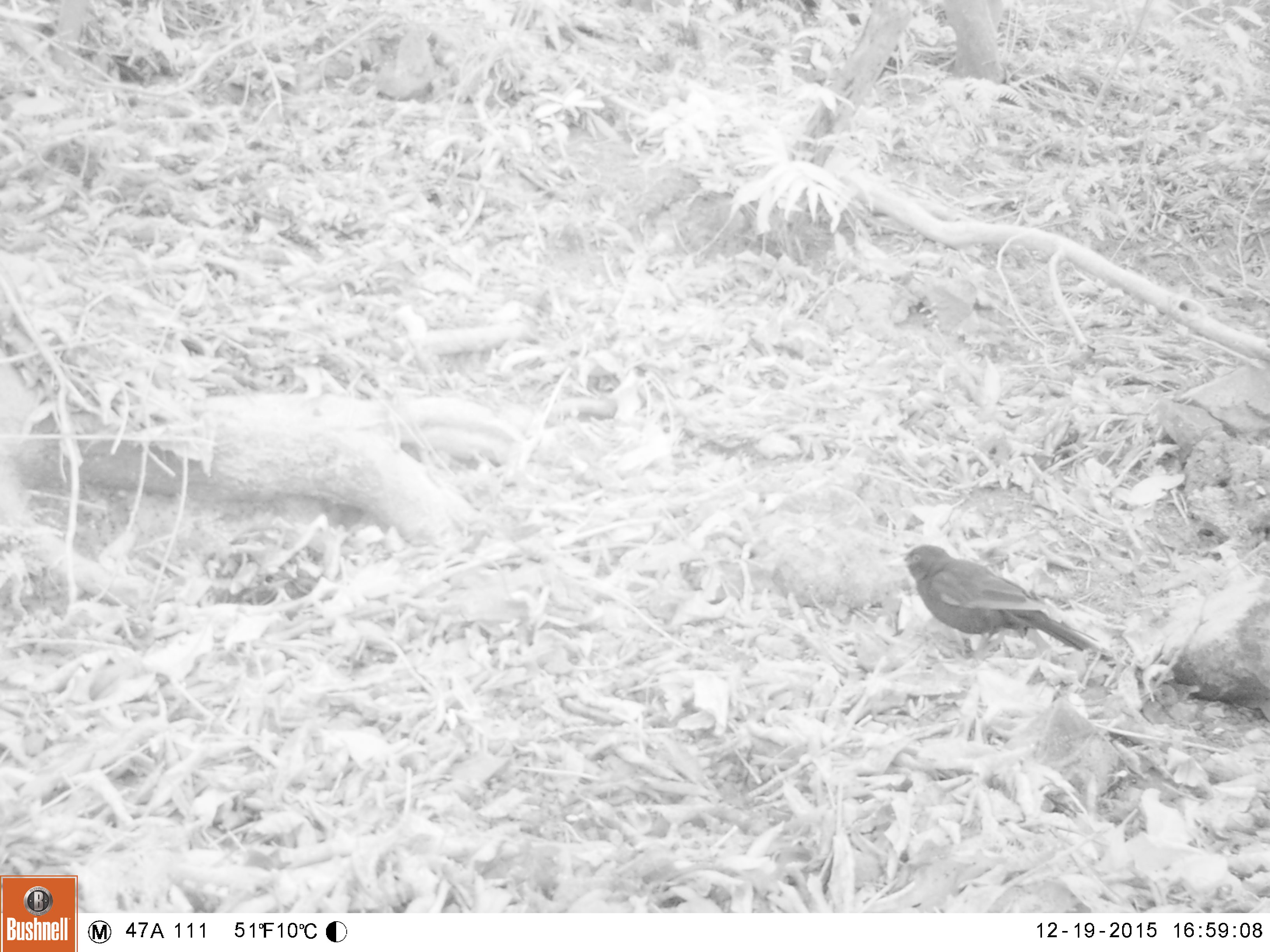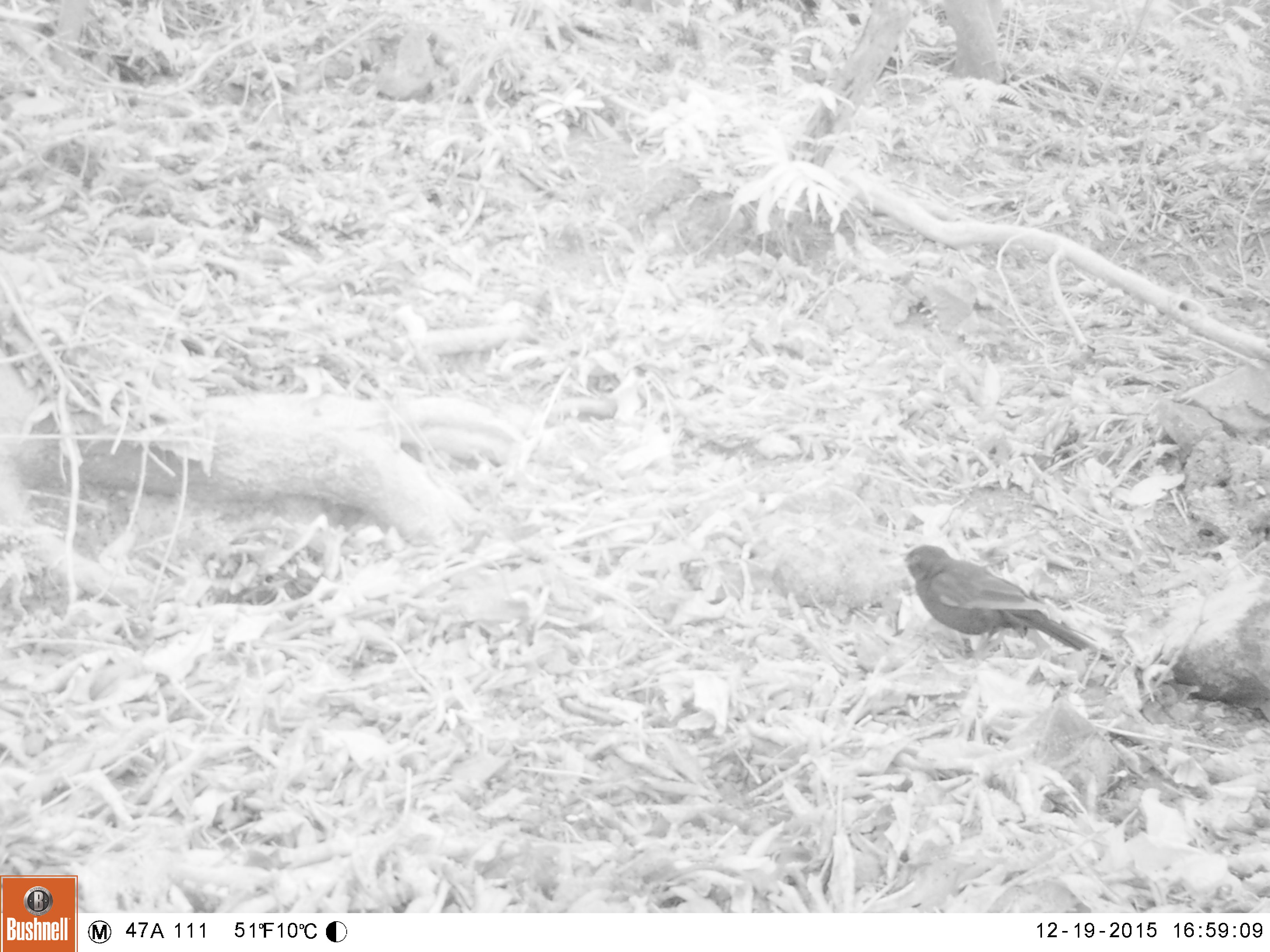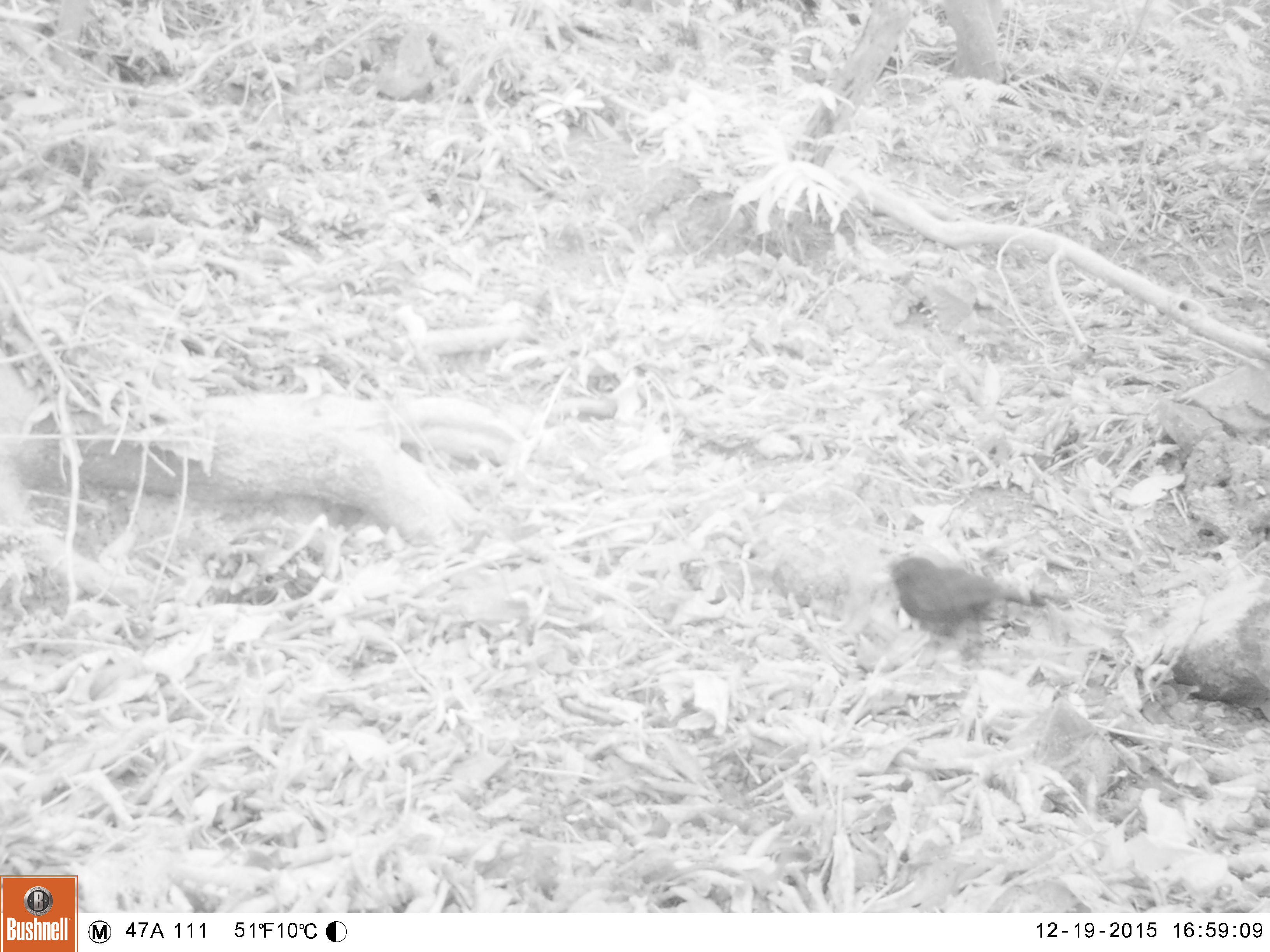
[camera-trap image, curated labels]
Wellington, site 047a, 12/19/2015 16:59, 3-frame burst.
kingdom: Animalia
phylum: Chordata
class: Aves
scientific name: Aves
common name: bird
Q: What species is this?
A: Bird (Aves).